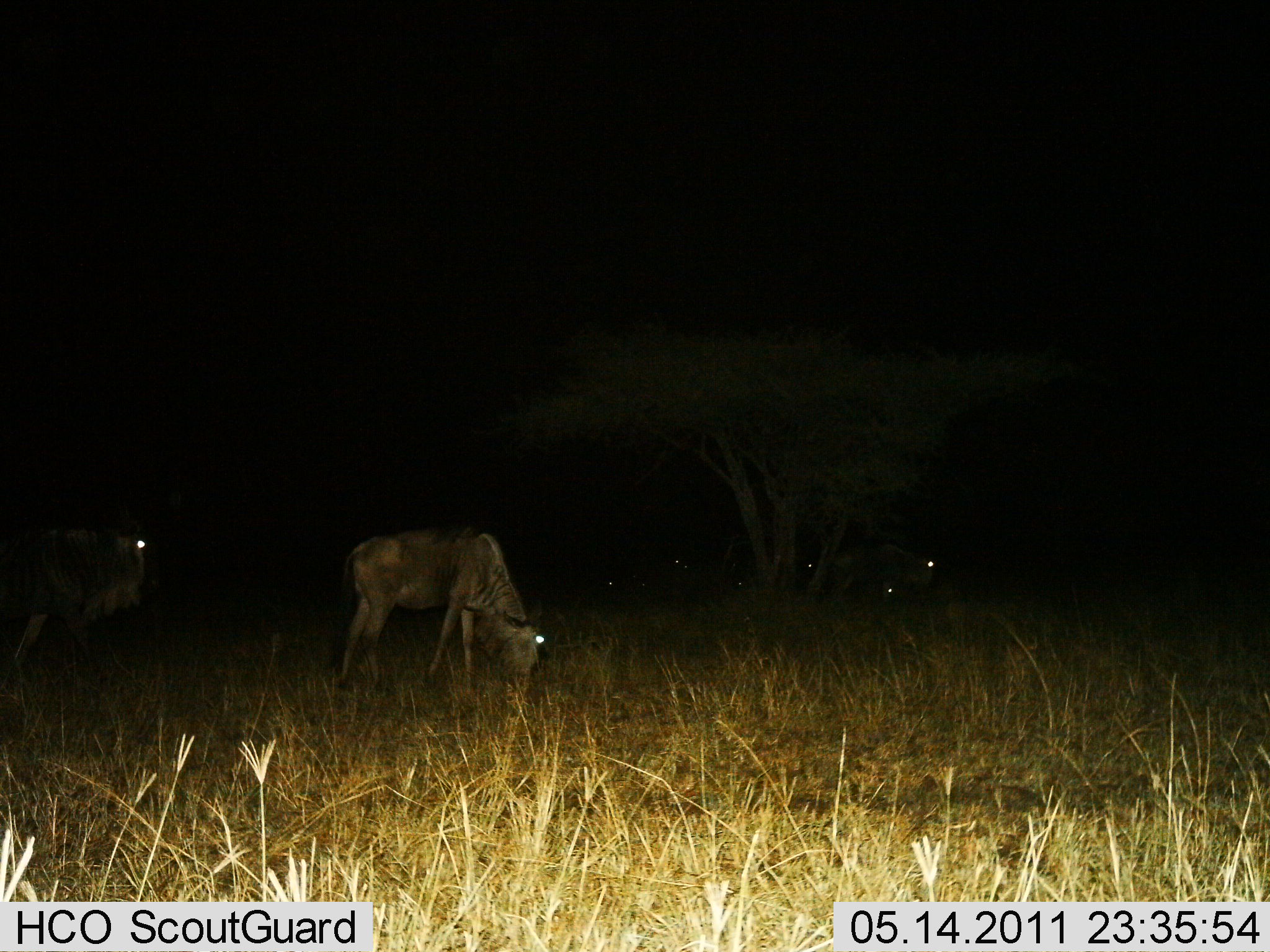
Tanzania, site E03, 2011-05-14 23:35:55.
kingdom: Animalia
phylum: Chordata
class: Mammalia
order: Artiodactyla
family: Bovidae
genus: Connochaetes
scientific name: Connochaetes taurinus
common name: blue wildebeest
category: wildebeest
Wildebeest (blue wildebeest) (Connochaetes taurinus), count 4. Behavior (volunteer vote fractions): standing 30%, resting 10%, moving 20%, interacting 0%. Young present (vote fraction): 20%. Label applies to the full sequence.